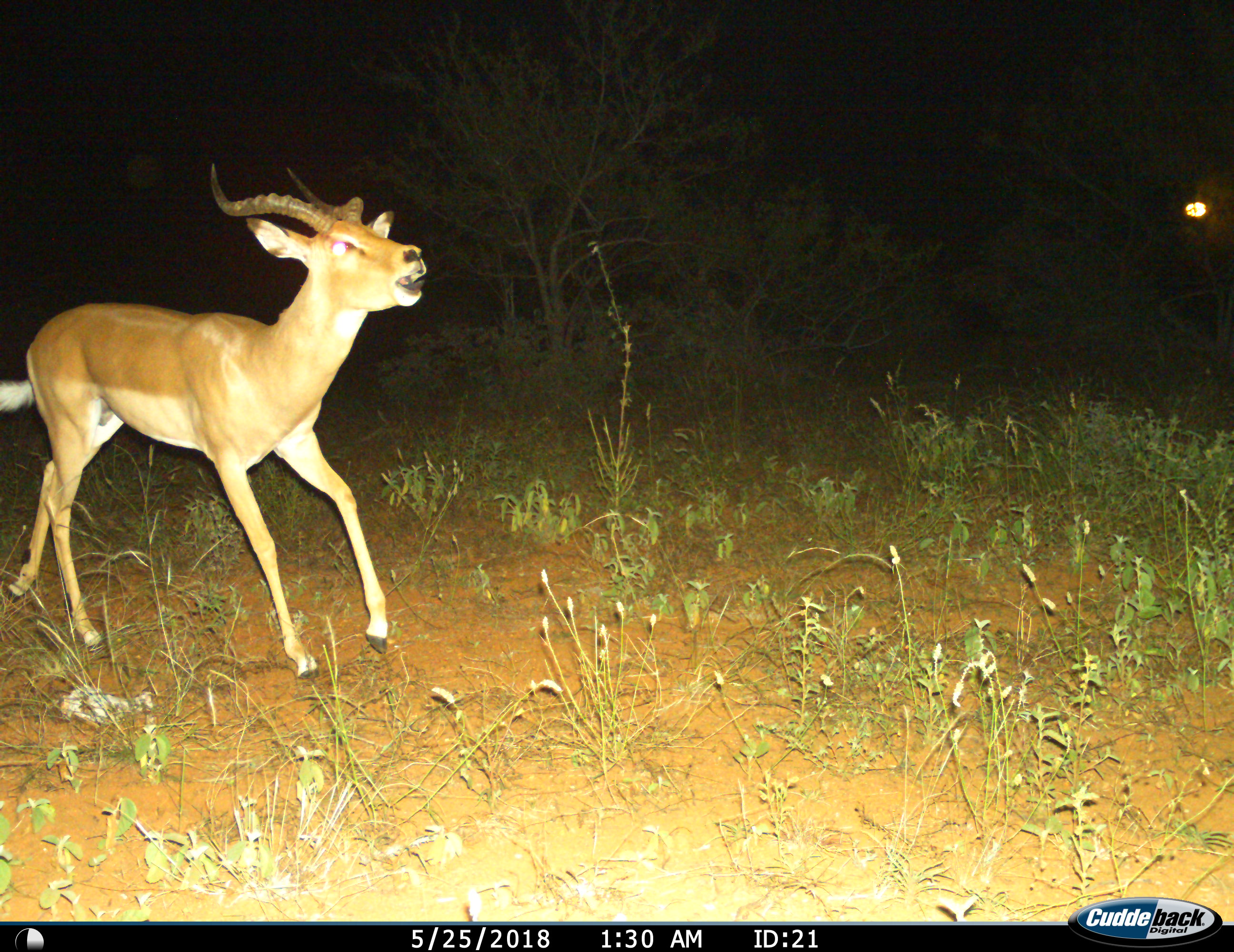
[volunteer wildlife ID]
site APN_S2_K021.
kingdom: Animalia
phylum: Chordata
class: Mammalia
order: Artiodactyla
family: Bovidae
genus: Aepyceros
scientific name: Aepyceros melampus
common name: impala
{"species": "impala (Aepyceros melampus)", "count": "1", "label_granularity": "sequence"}